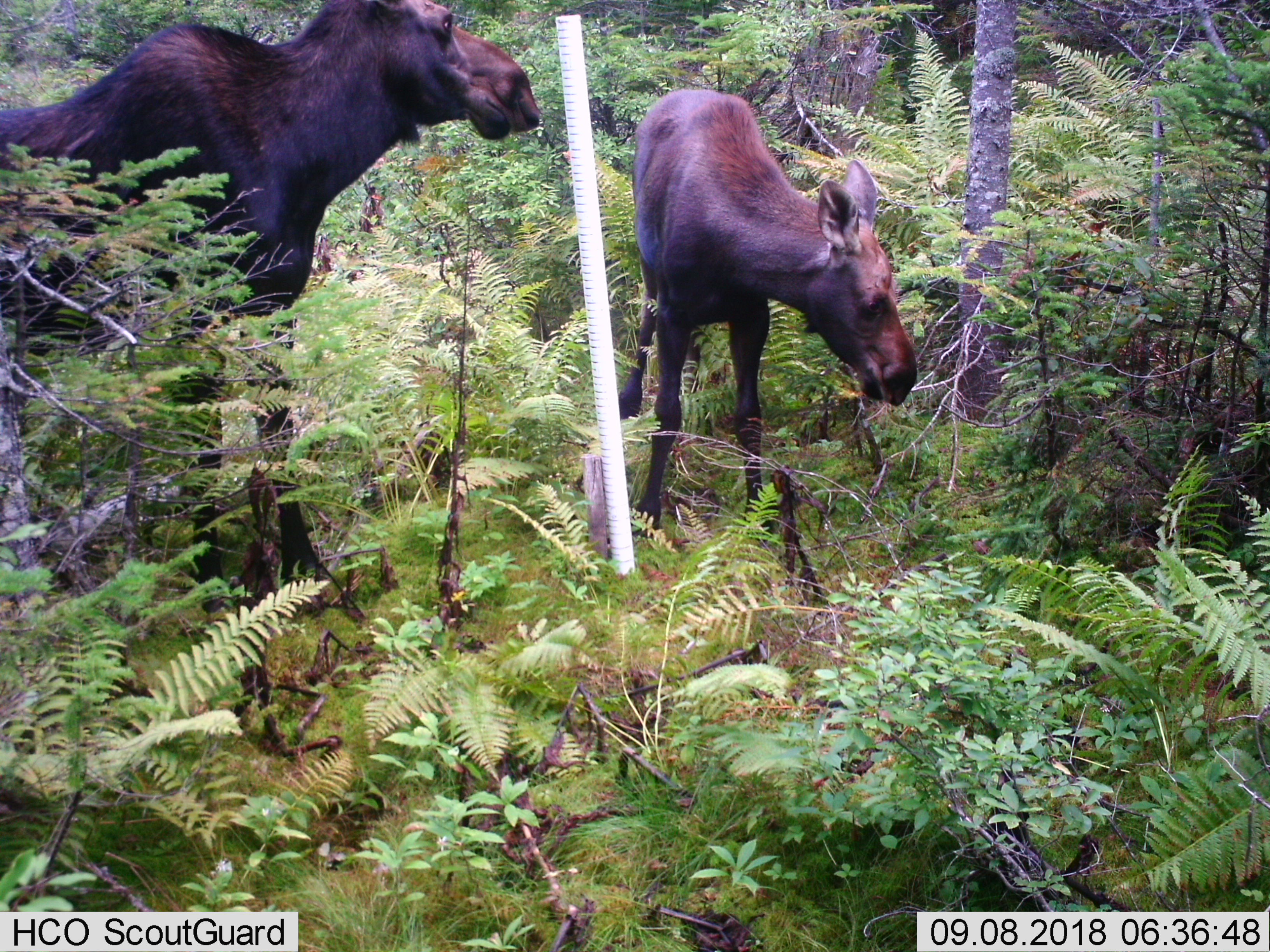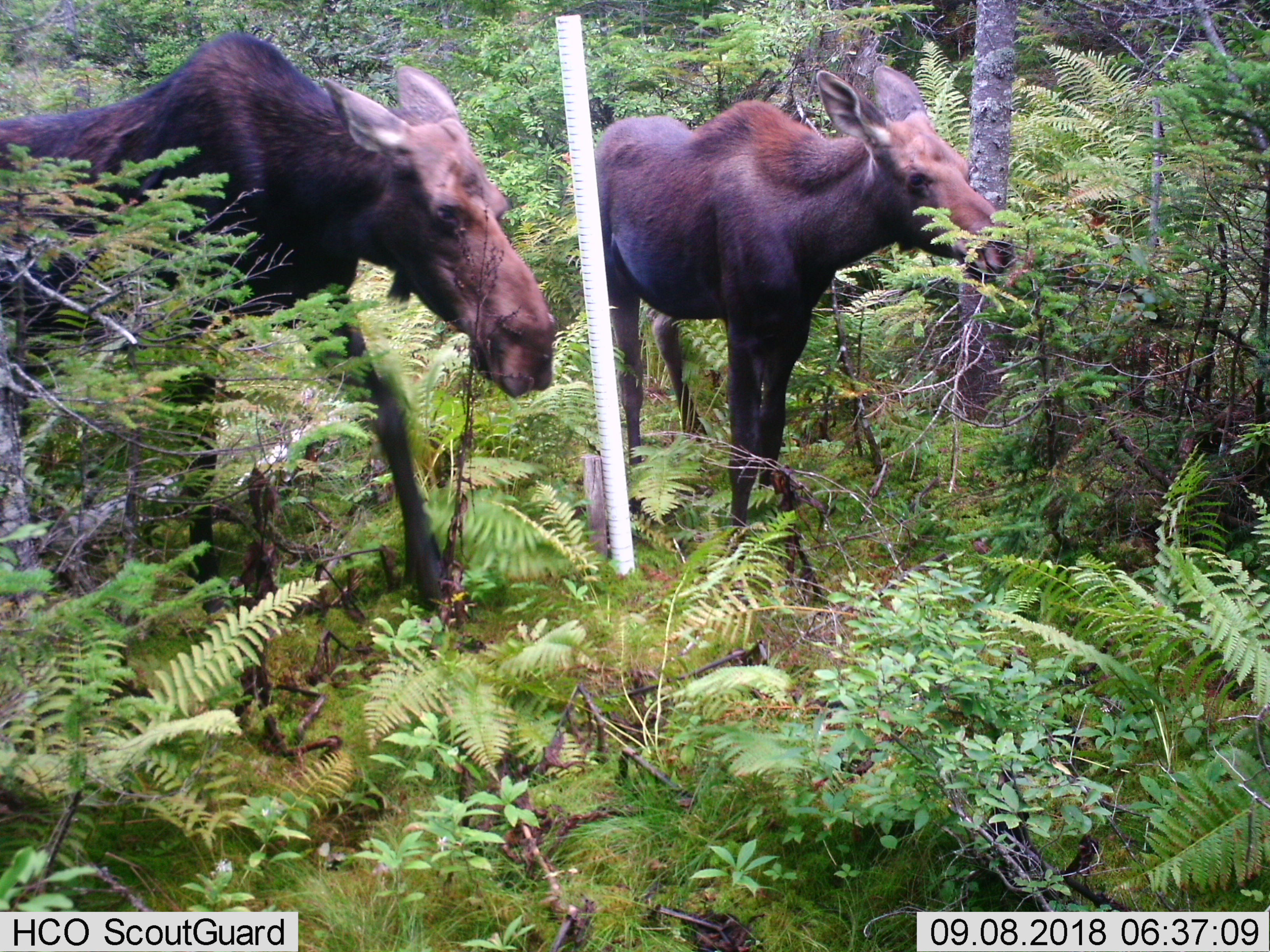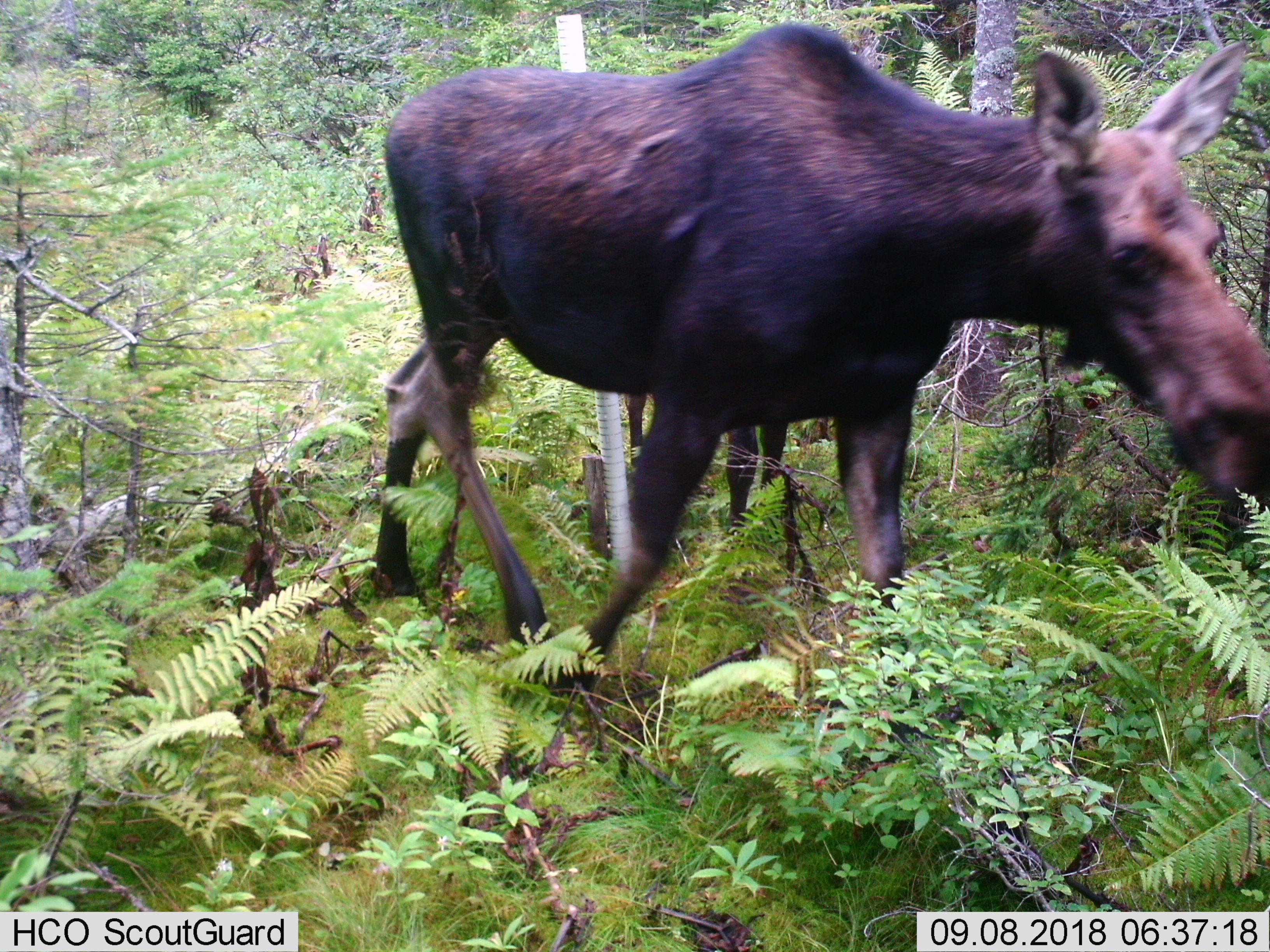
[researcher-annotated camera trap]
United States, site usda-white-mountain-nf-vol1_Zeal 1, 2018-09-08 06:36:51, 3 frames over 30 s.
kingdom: Animalia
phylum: Chordata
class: Mammalia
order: Artiodactyla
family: Cervidae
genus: Alces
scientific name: Alces alces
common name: moose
Moose (Alces alces).